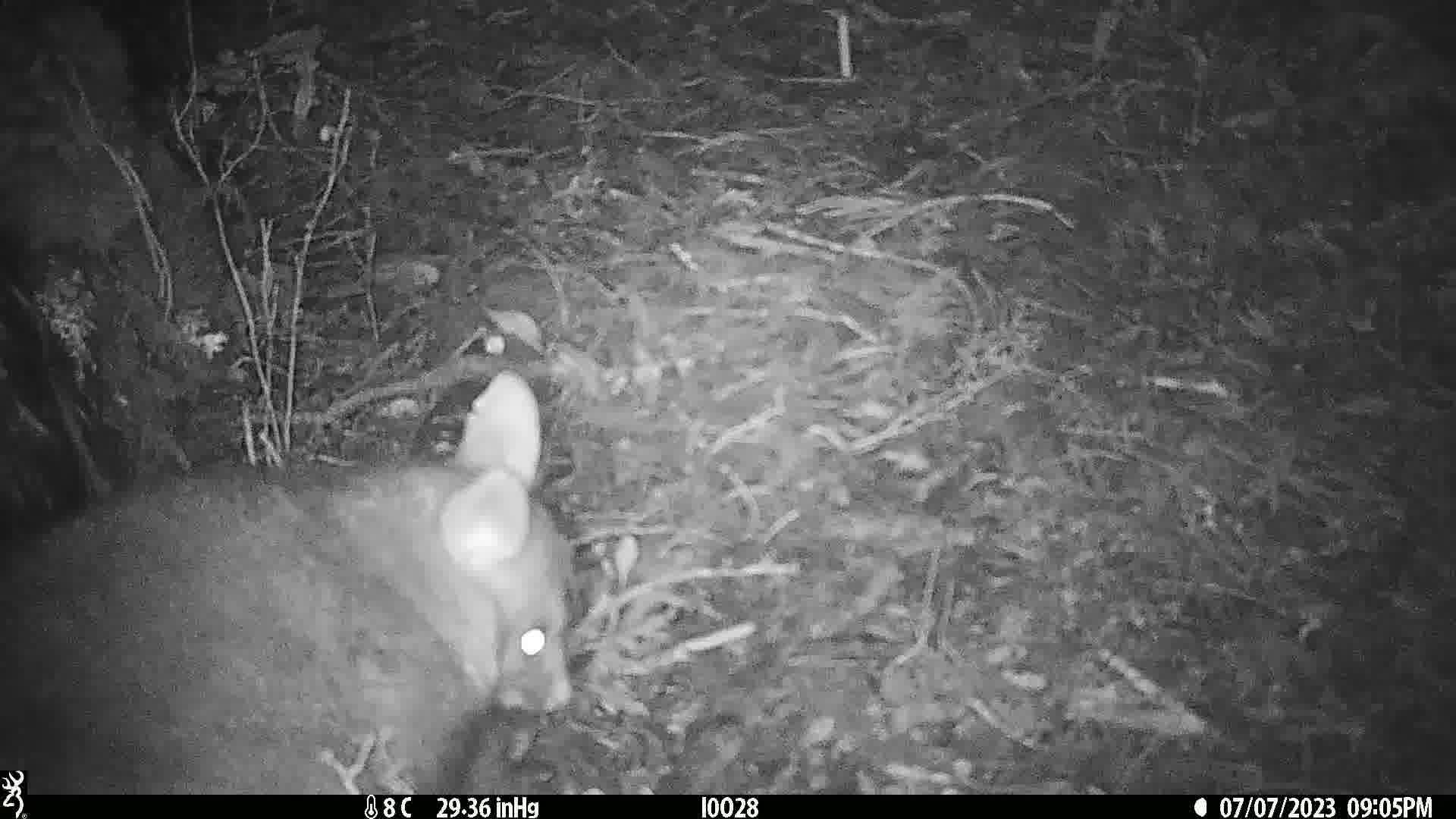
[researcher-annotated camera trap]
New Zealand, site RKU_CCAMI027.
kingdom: Animalia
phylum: Chordata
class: Mammalia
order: Diprotodontia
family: Phalangeridae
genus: Trichosurus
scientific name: Trichosurus vulpecula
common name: common brushtail possum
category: possum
Possum (common brushtail possum) (Trichosurus vulpecula).